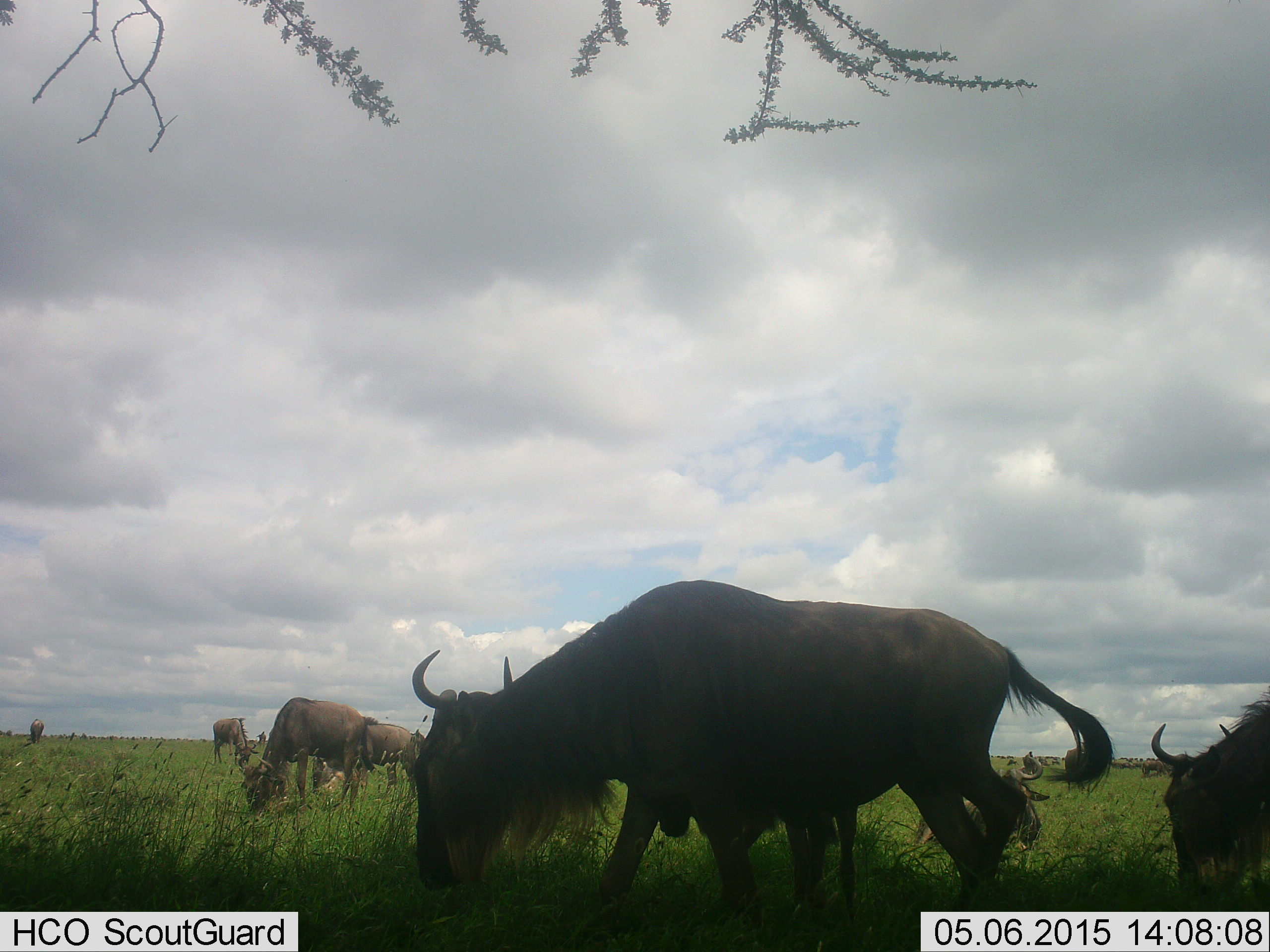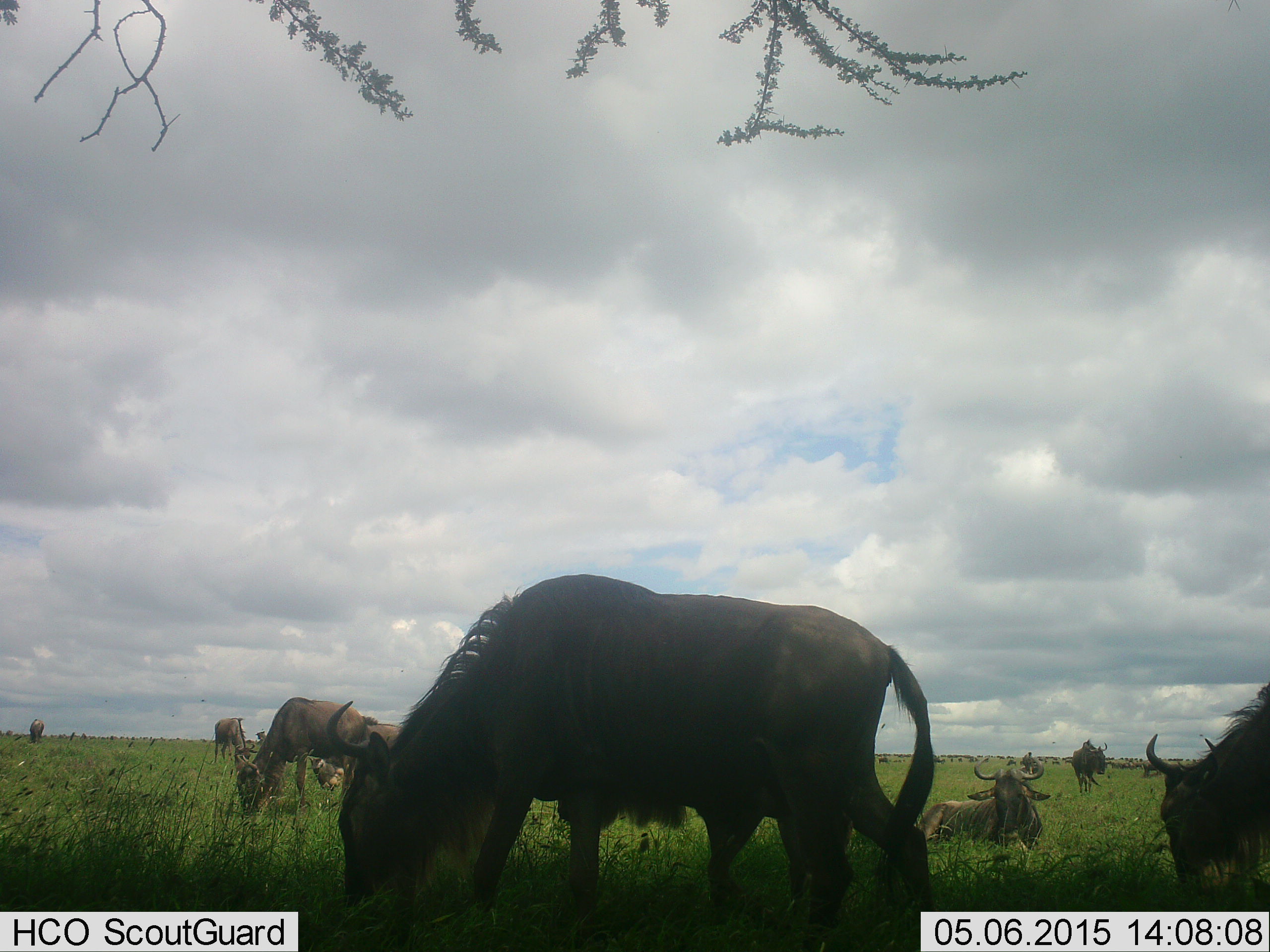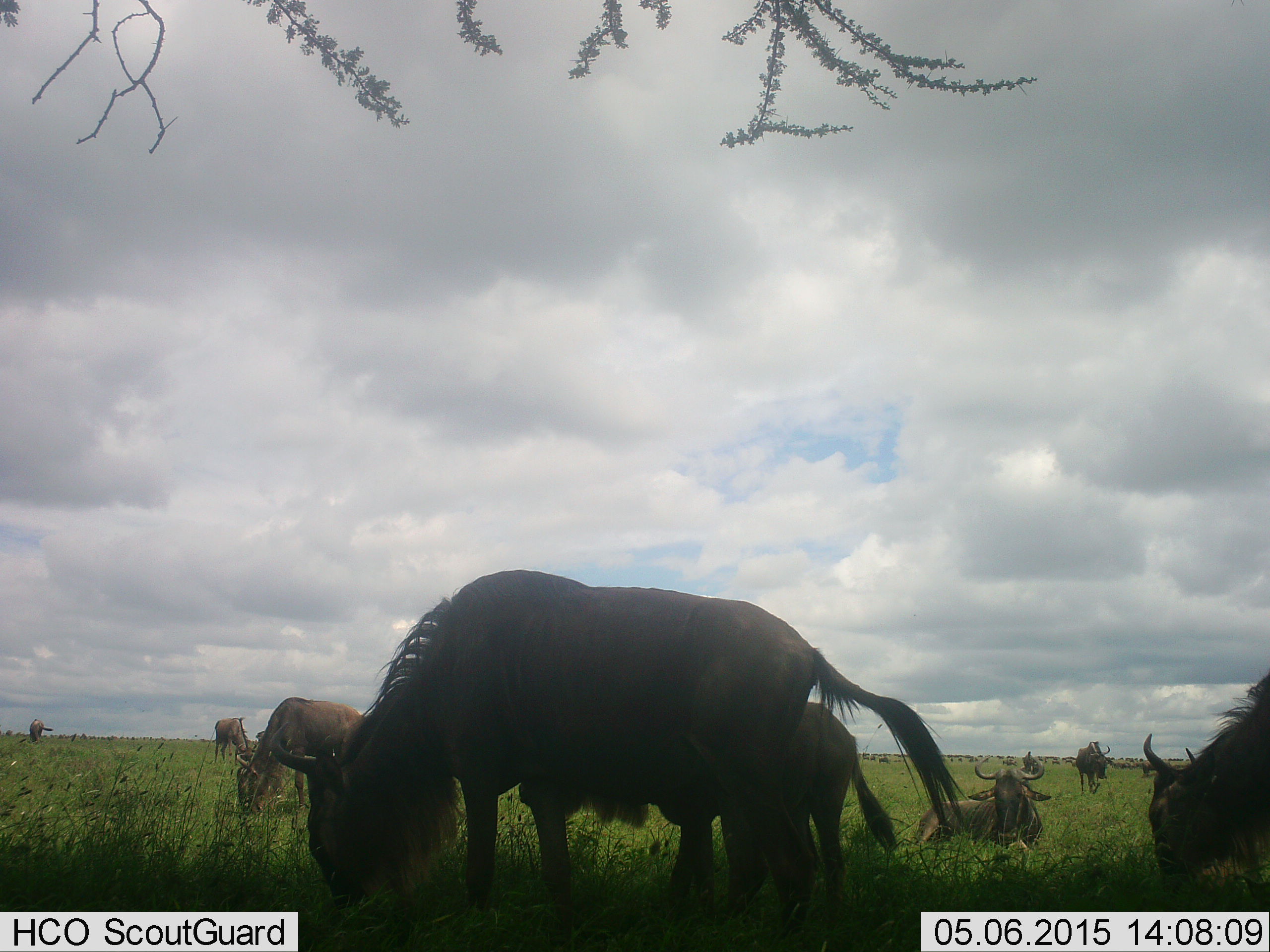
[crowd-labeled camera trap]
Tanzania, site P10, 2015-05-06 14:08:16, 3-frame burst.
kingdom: Animalia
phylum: Chordata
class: Mammalia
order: Artiodactyla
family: Bovidae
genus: Connochaetes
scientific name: Connochaetes taurinus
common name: blue wildebeest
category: wildebeest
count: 11-50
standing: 60%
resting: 60%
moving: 30%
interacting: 0%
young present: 10%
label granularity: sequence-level